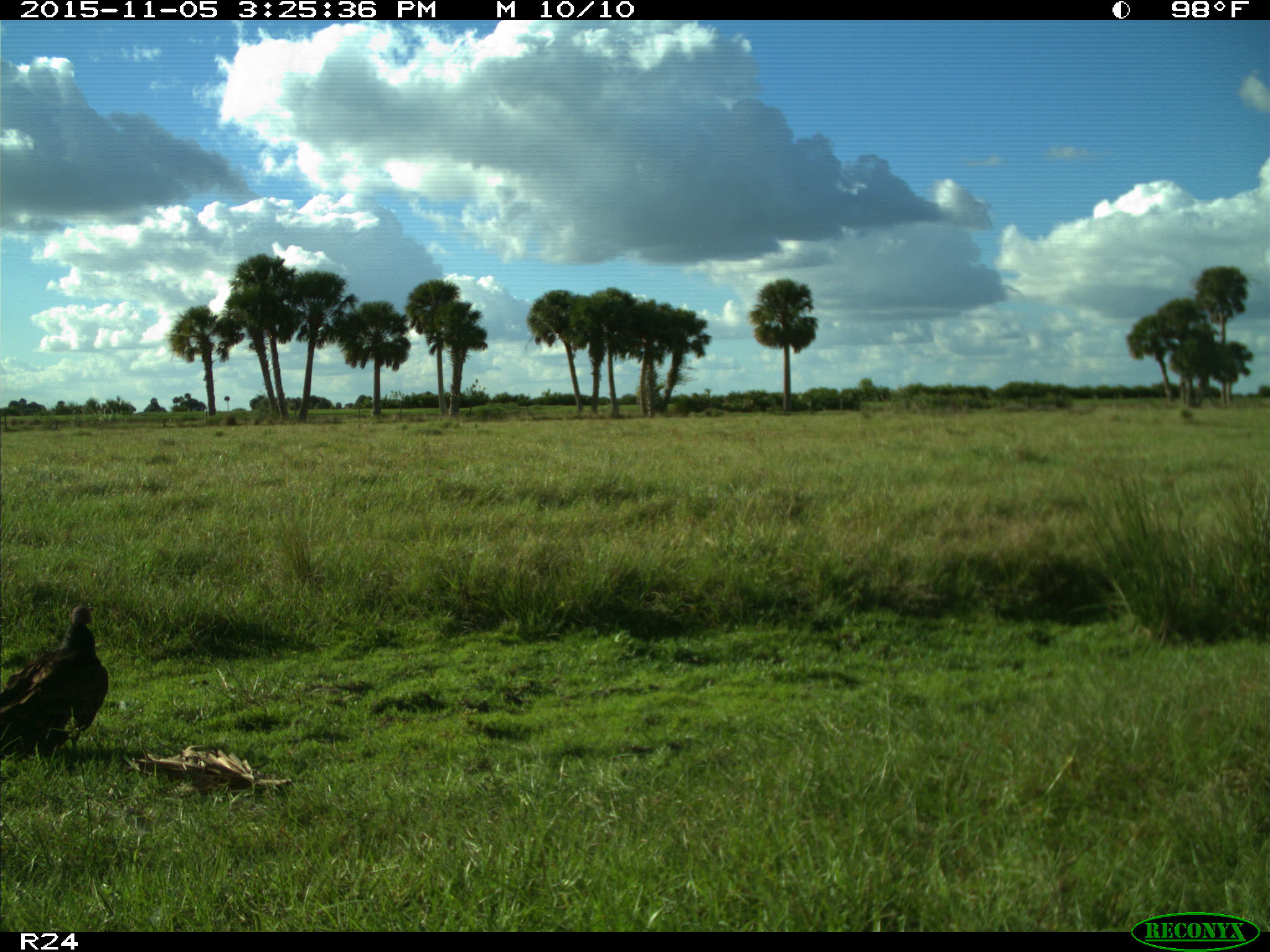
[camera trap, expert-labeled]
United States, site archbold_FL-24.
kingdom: Animalia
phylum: Chordata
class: Aves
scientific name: Aves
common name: birds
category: unidentified bird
Unidentified bird (birds) (Aves).